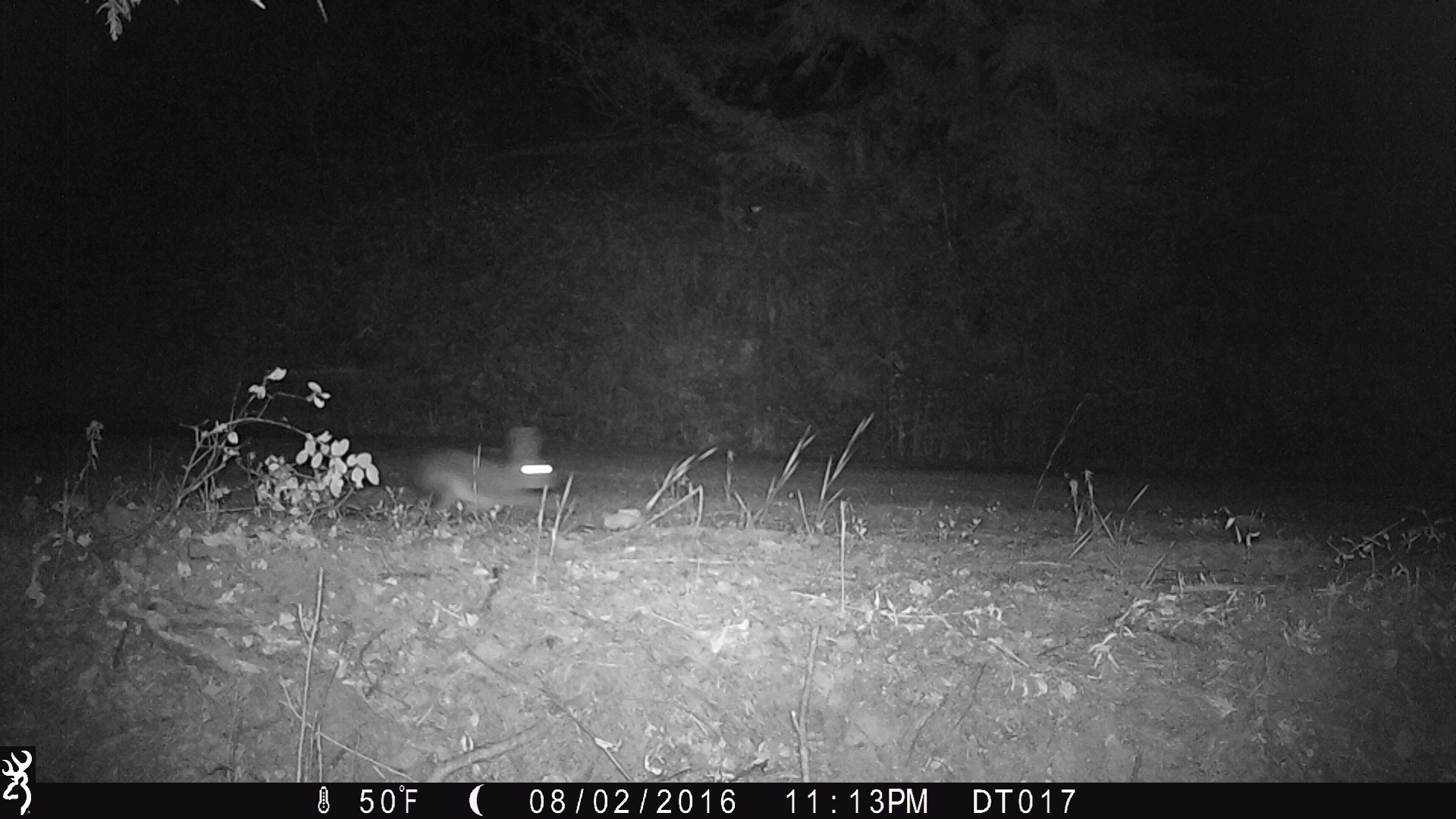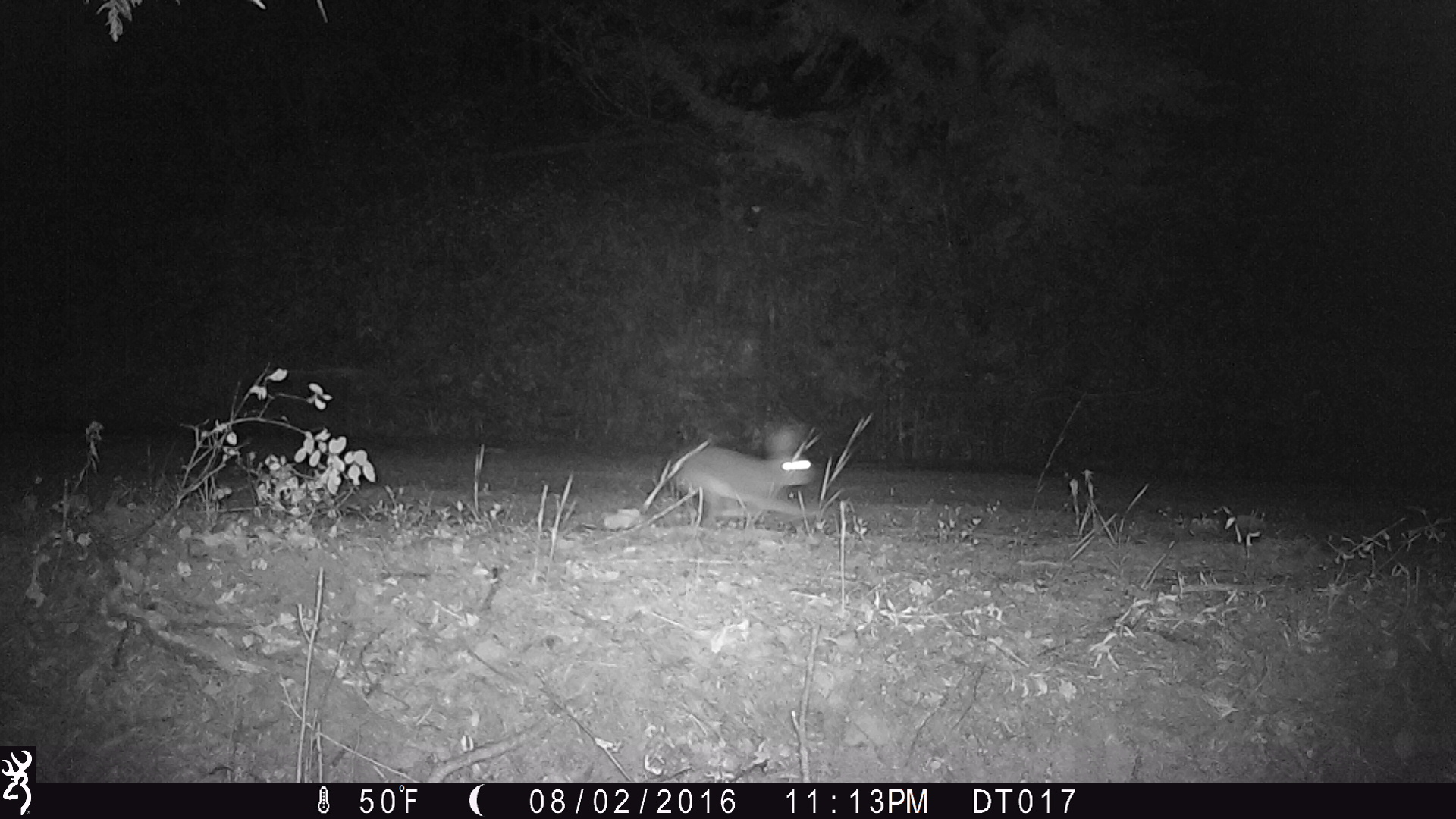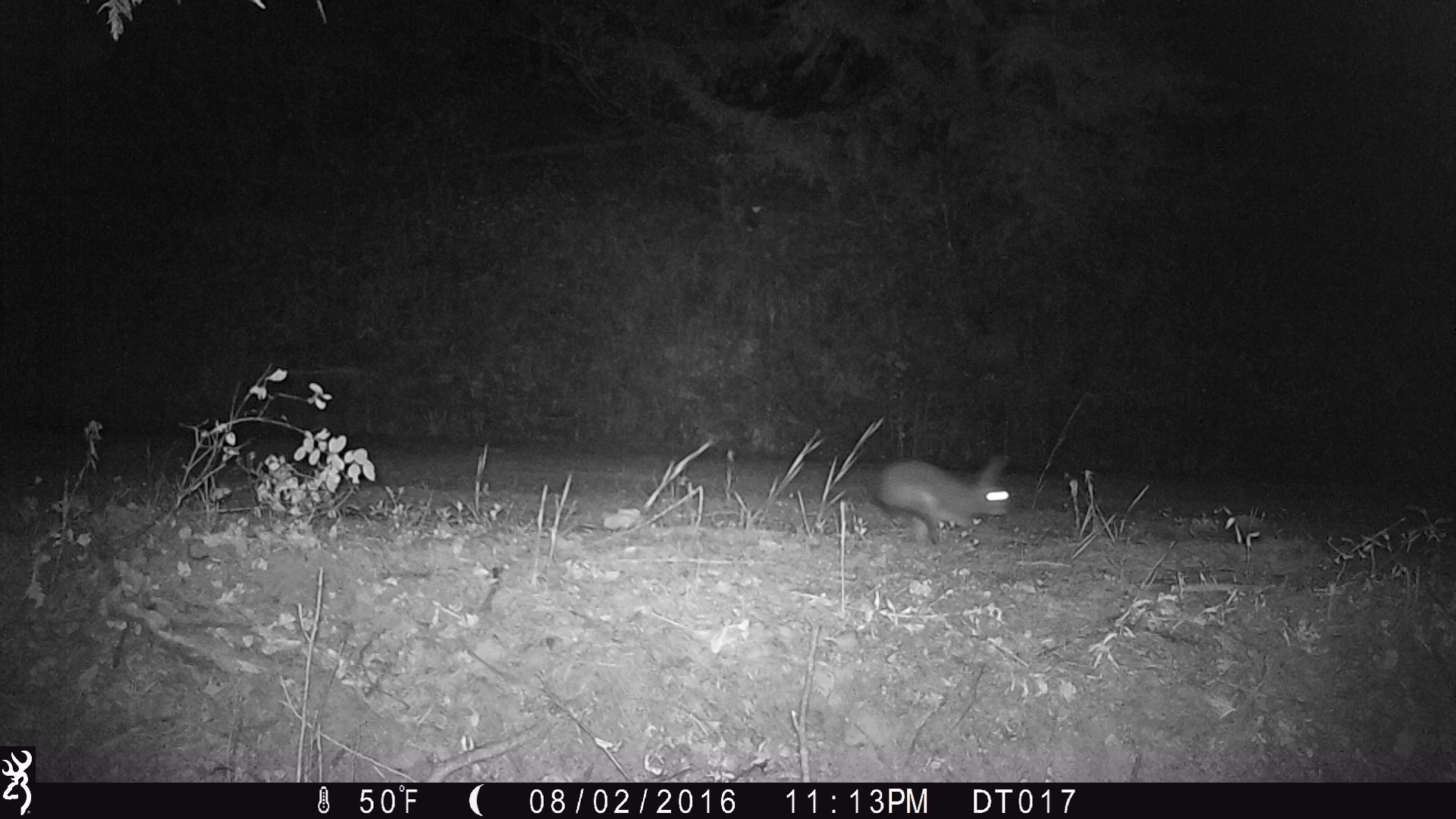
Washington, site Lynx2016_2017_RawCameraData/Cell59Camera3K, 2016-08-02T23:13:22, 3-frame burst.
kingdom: Animalia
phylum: Chordata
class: Mammalia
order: Lagomorpha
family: Leporidae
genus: Lepus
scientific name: Lepus americanus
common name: snowshoe hare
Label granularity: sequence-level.